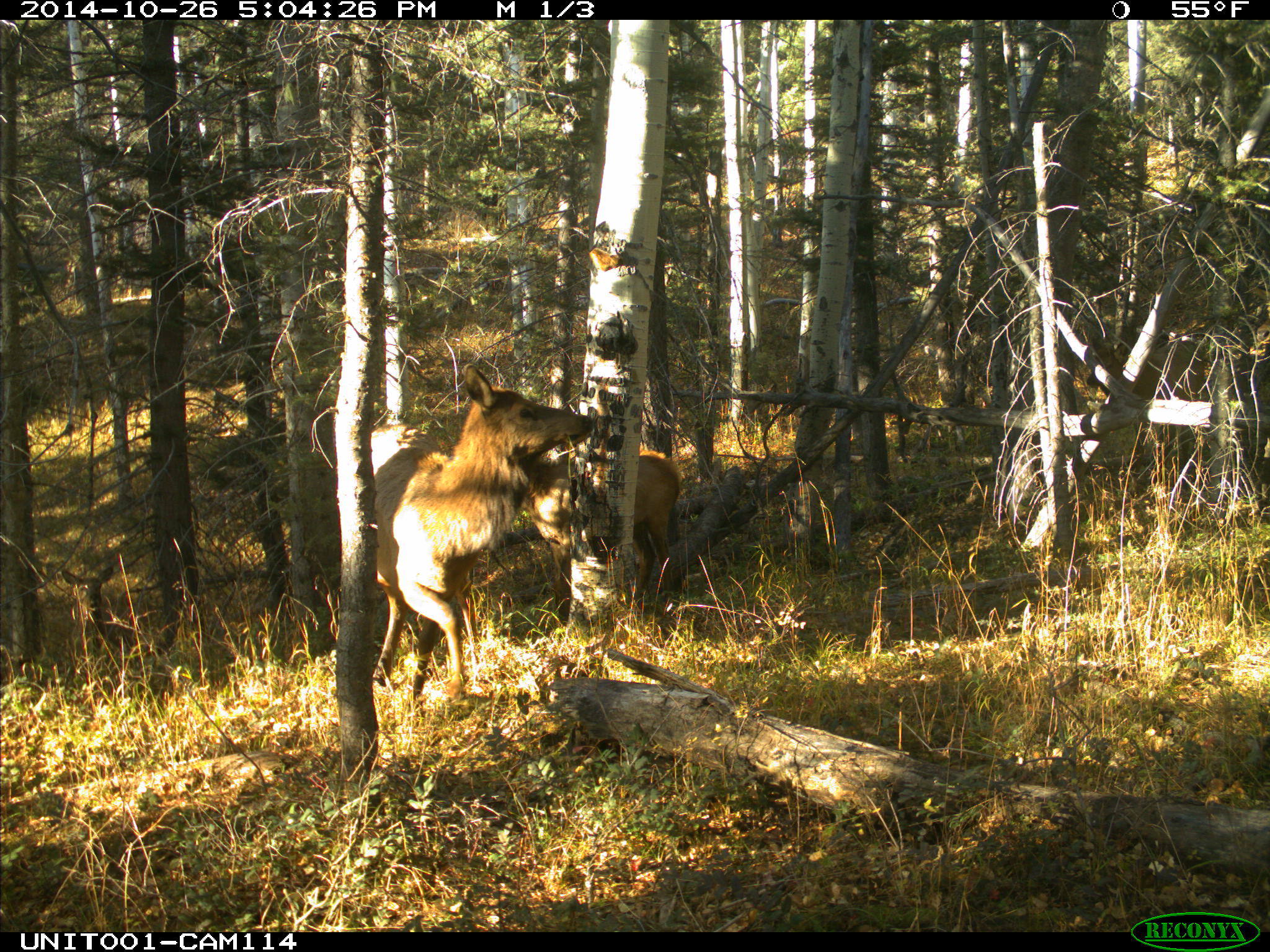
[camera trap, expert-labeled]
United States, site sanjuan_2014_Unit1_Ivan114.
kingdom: Animalia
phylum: Chordata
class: Mammalia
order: Artiodactyla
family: Cervidae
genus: Cervus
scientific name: Cervus elaphus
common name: red deer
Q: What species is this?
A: Cervus elaphus (red deer).